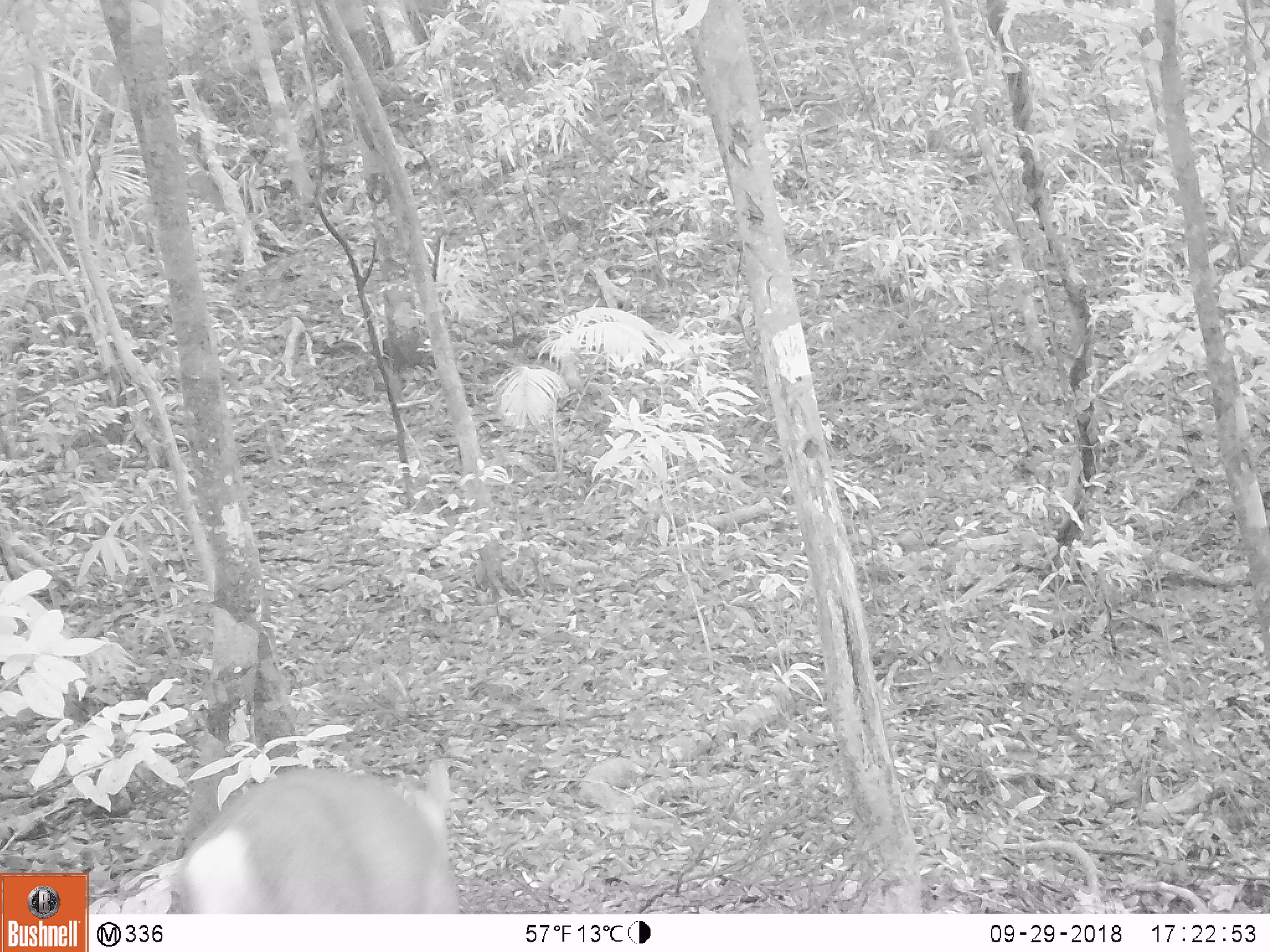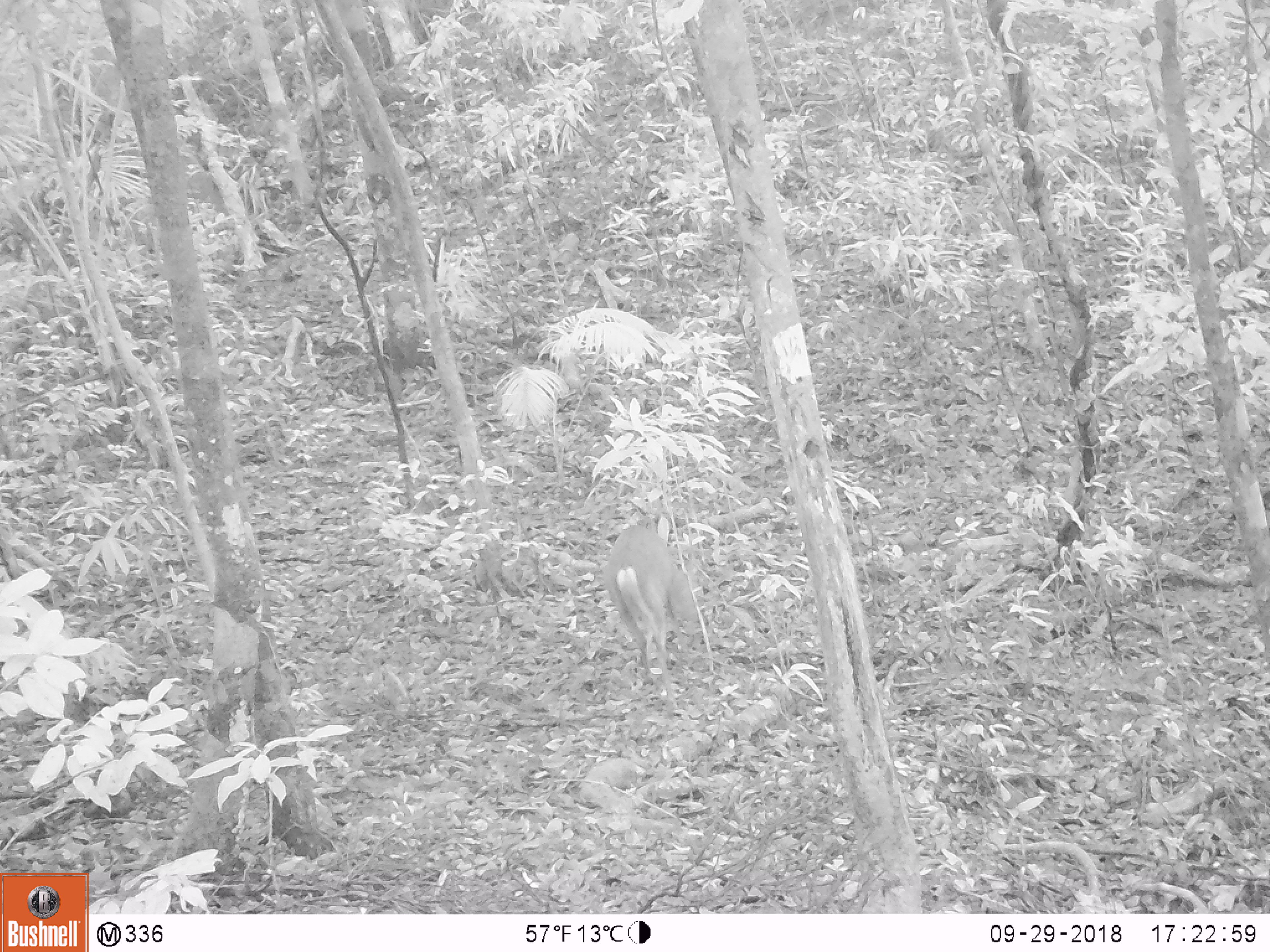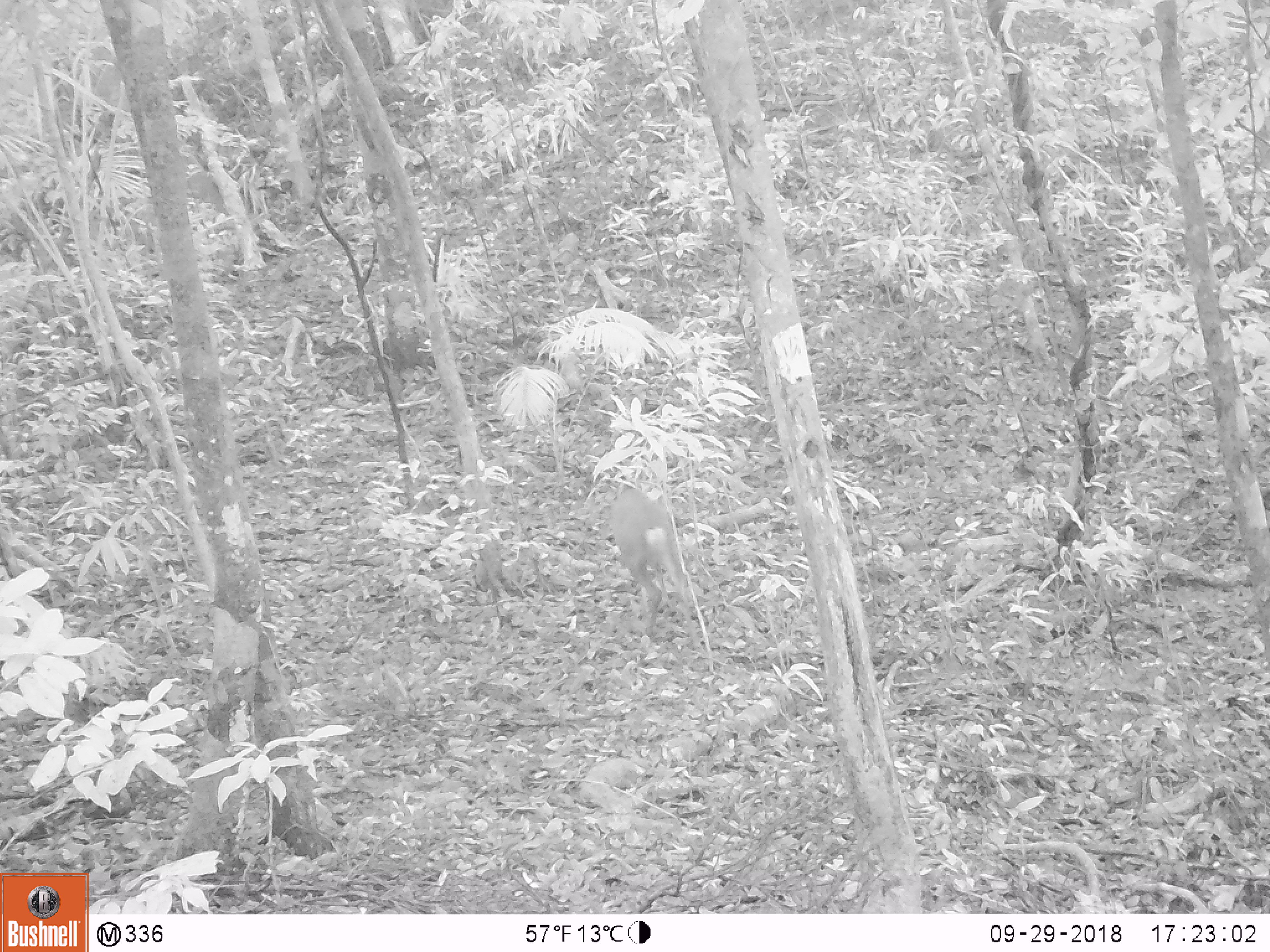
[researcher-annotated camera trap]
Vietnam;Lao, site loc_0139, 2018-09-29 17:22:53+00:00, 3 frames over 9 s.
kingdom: Animalia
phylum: Chordata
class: Mammalia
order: Artiodactyla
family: Cervidae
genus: Muntiacus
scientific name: Muntiacus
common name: muntjacs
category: unidentified muntjac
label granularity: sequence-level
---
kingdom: Animalia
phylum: Chordata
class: Mammalia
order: Artiodactyla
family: Cervidae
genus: Muntiacus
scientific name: Muntiacus rooseveltorum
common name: roosevelt's muntjac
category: roosevelts muntjac group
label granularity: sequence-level